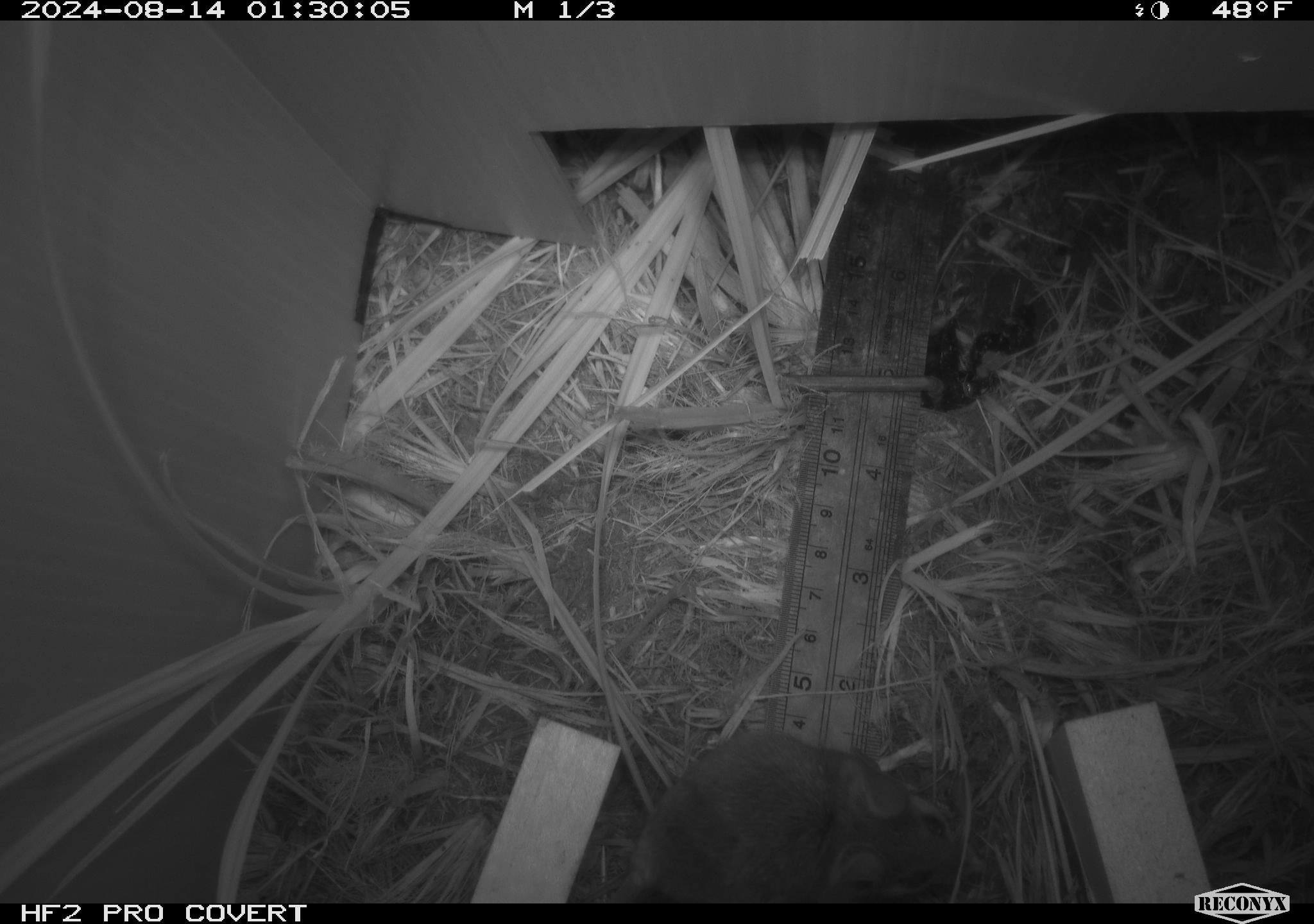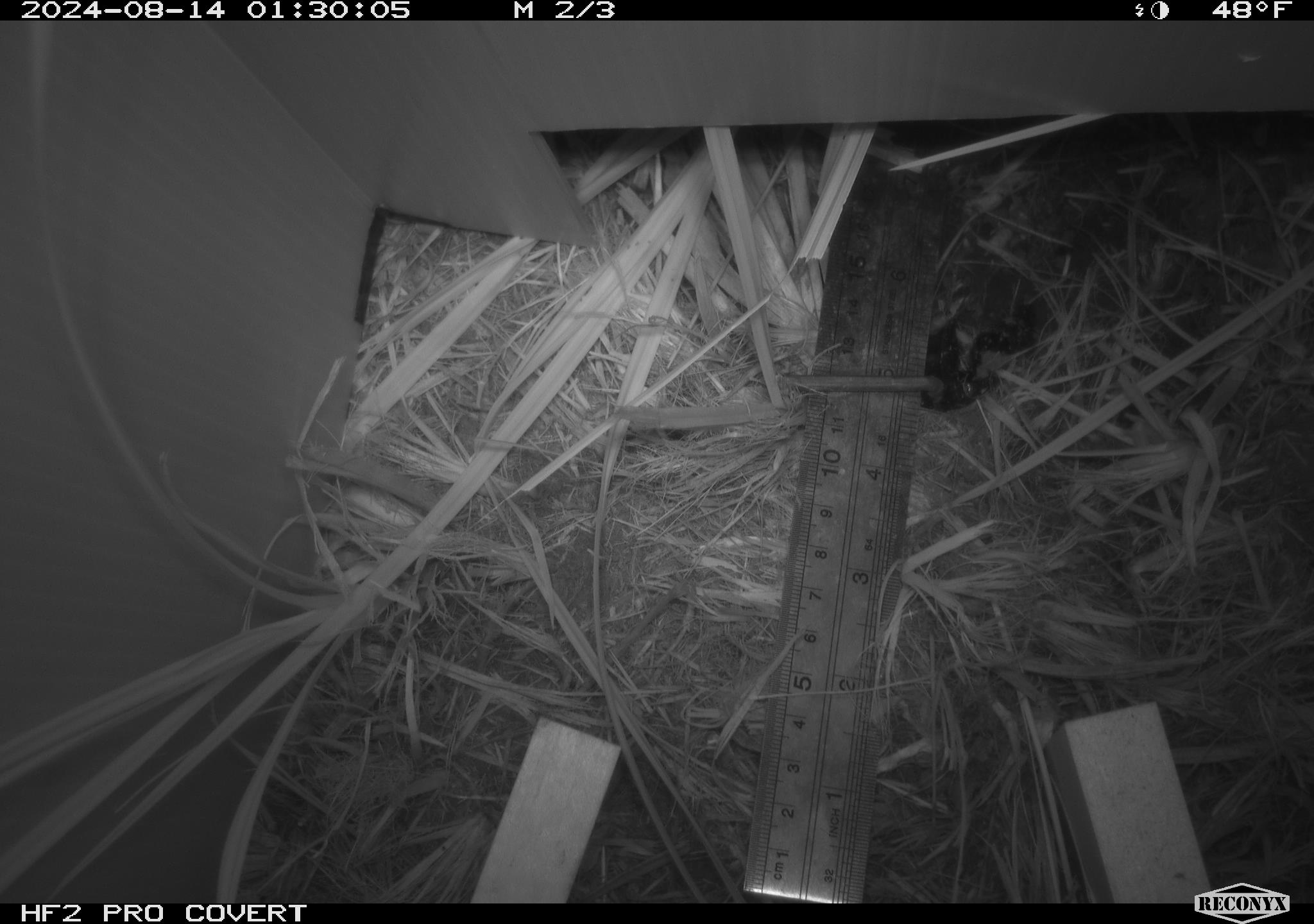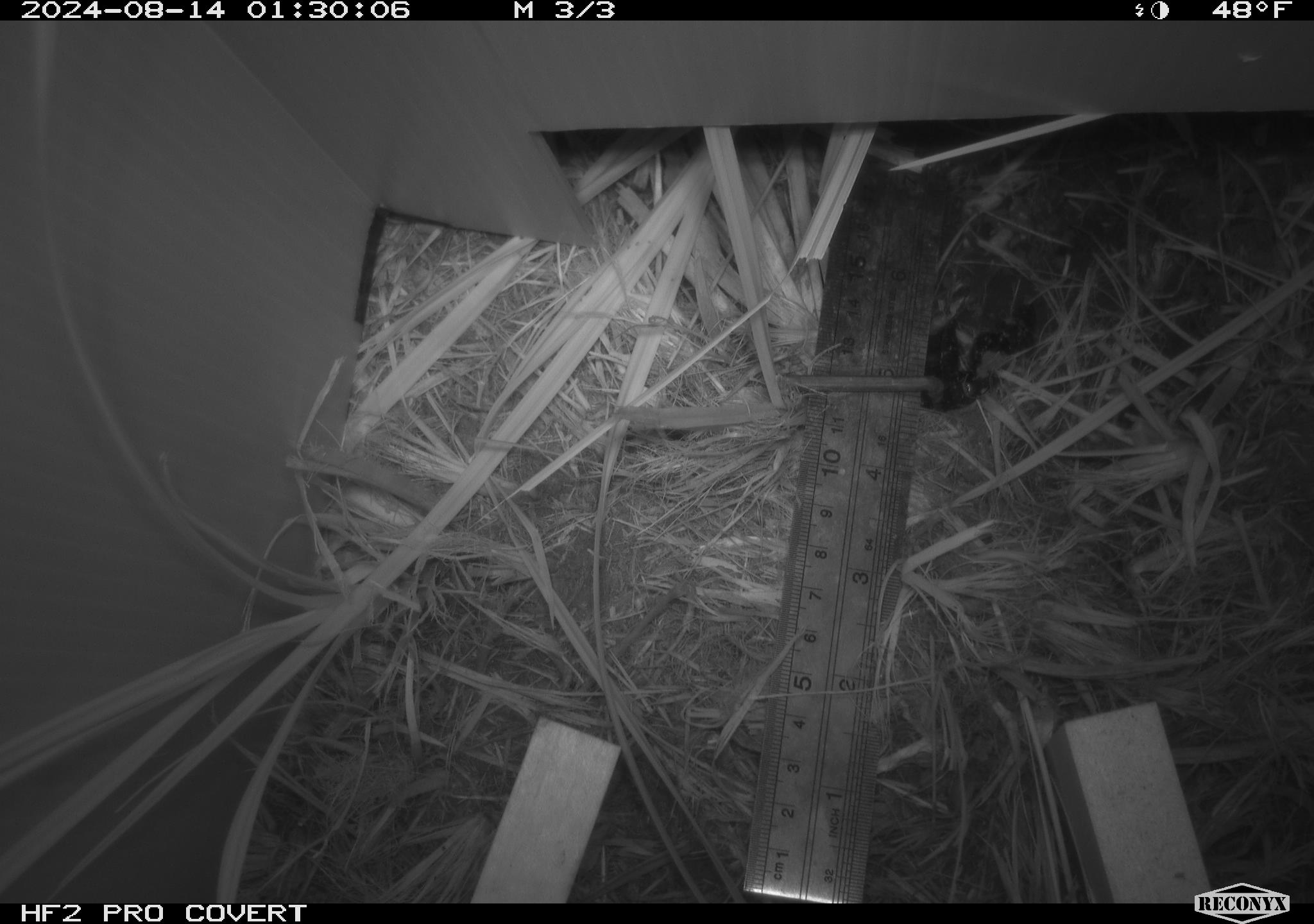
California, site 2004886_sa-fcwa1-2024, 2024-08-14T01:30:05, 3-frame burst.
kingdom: Animalia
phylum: Chordata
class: Mammalia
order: Rodentia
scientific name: Rodentia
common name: mouse species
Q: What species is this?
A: Mouse species (Rodentia).